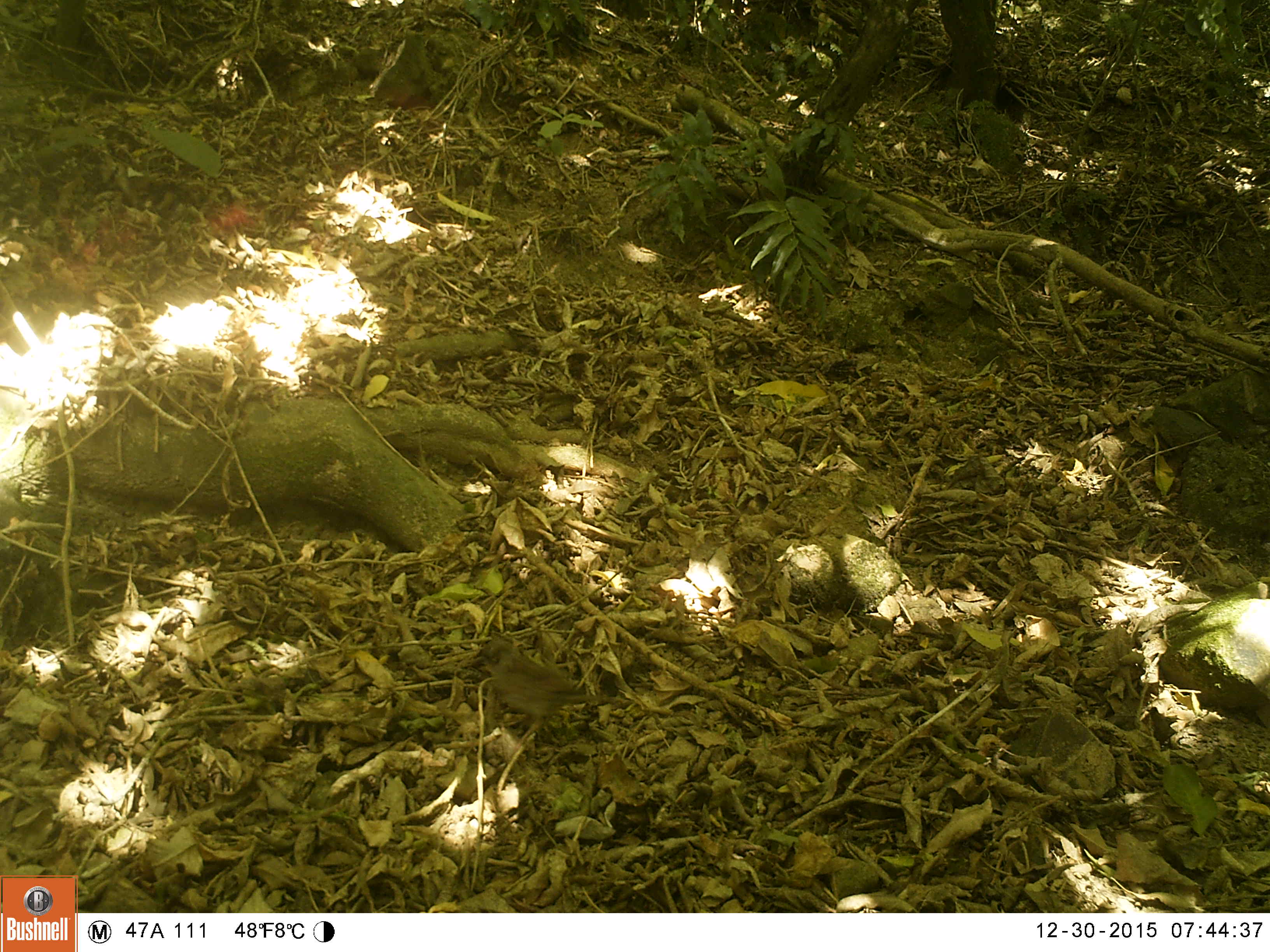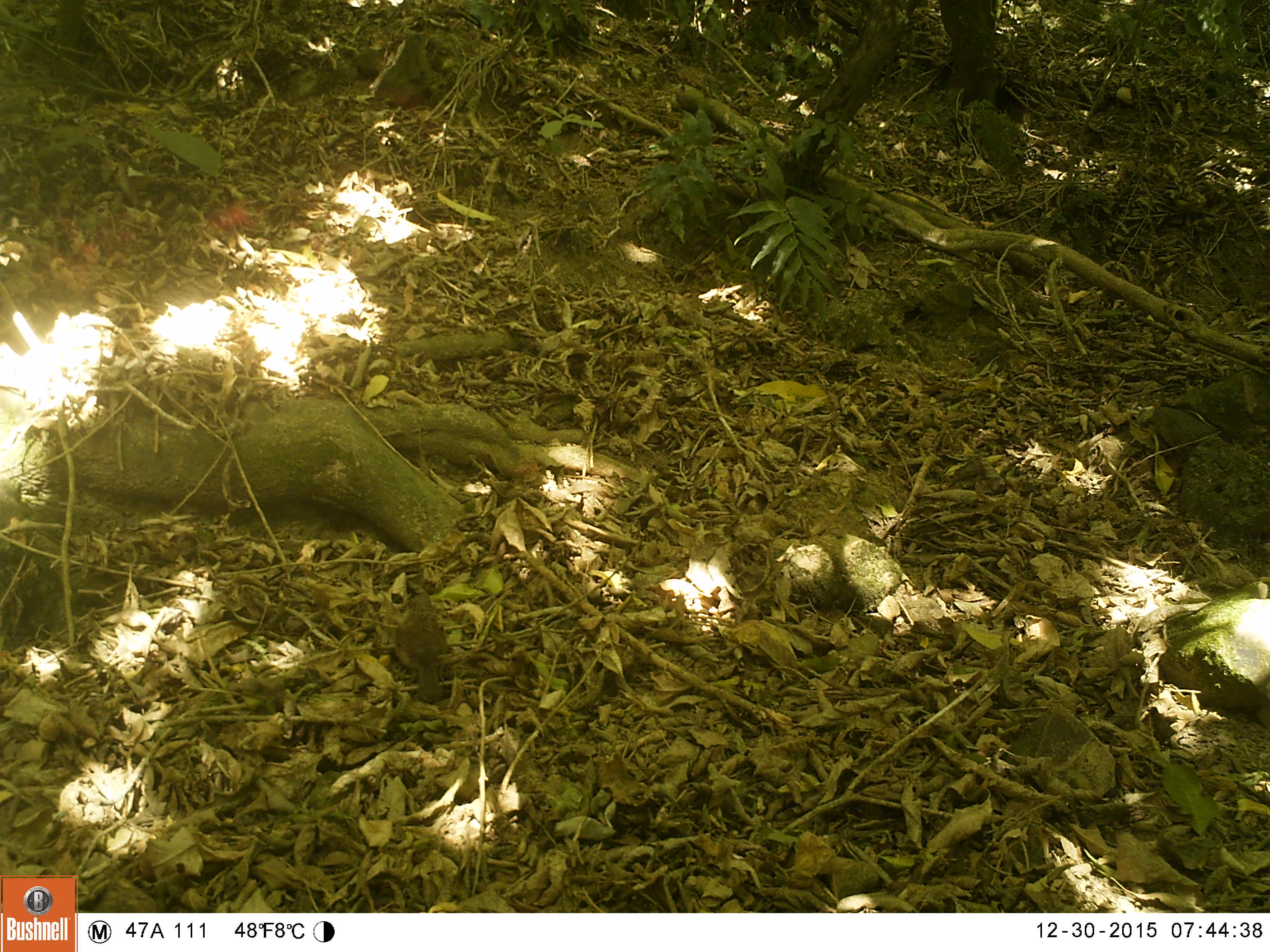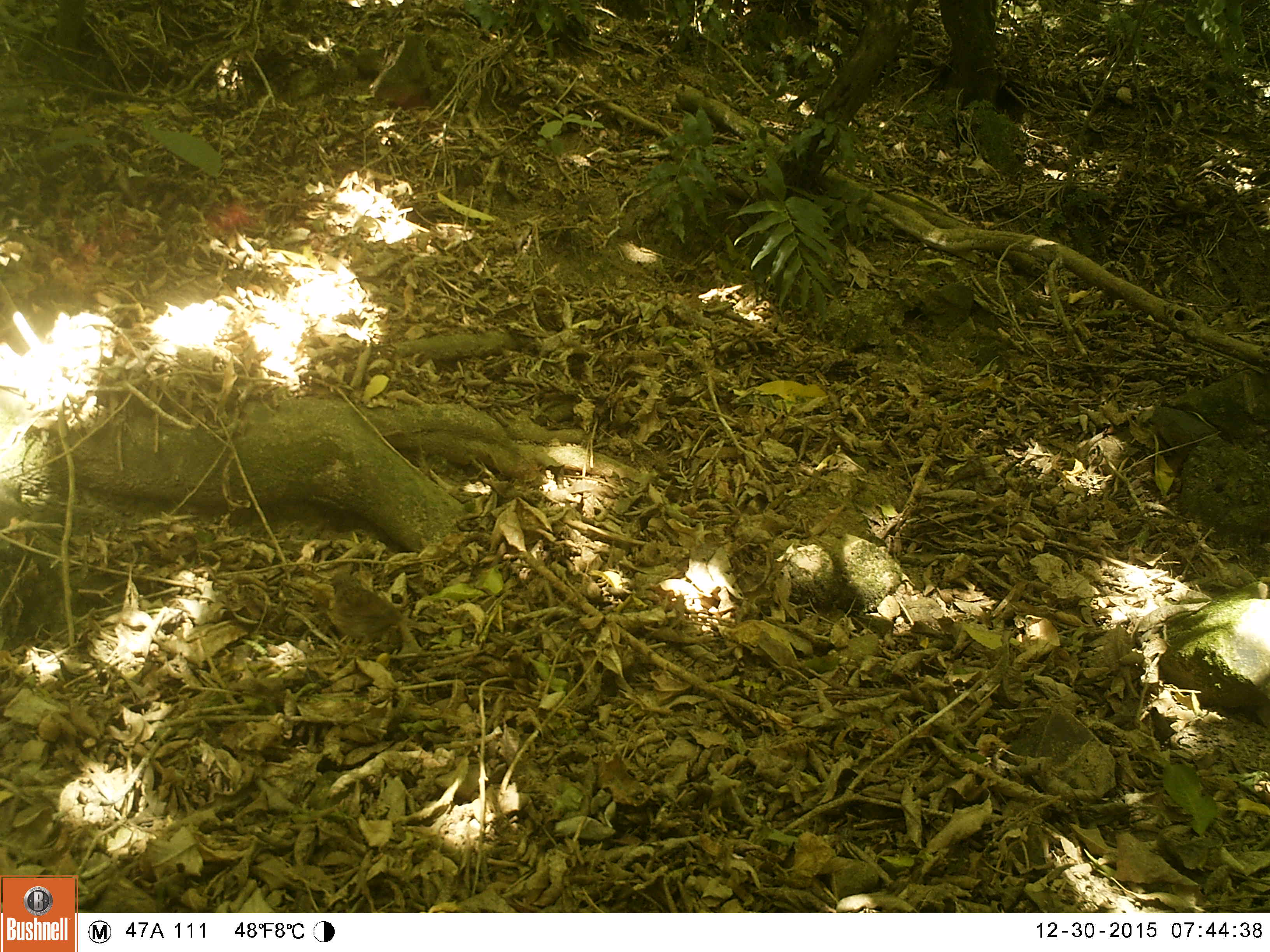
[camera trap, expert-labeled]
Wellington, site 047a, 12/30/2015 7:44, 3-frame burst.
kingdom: Animalia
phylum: Chordata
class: Aves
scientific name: Aves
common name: bird